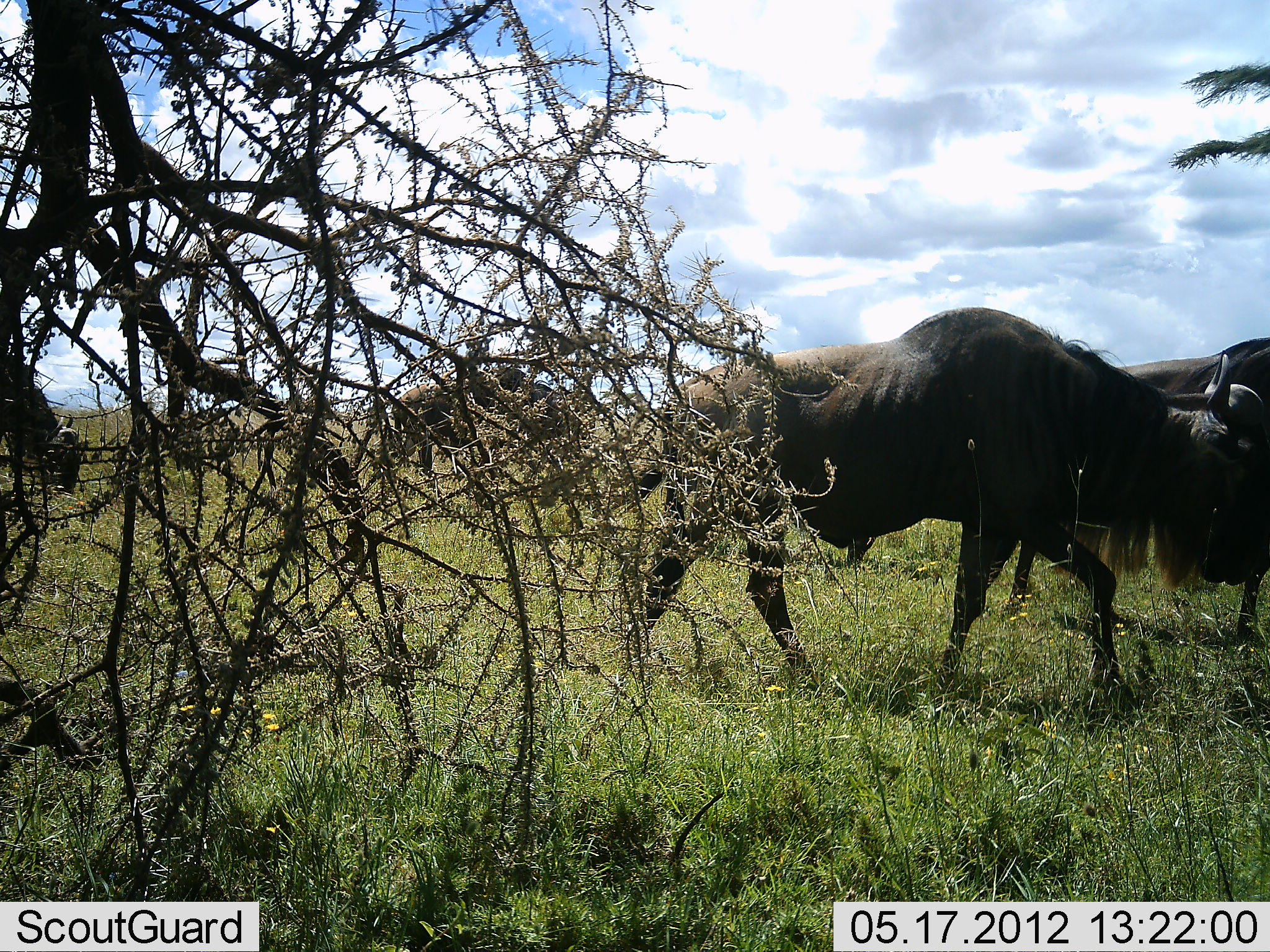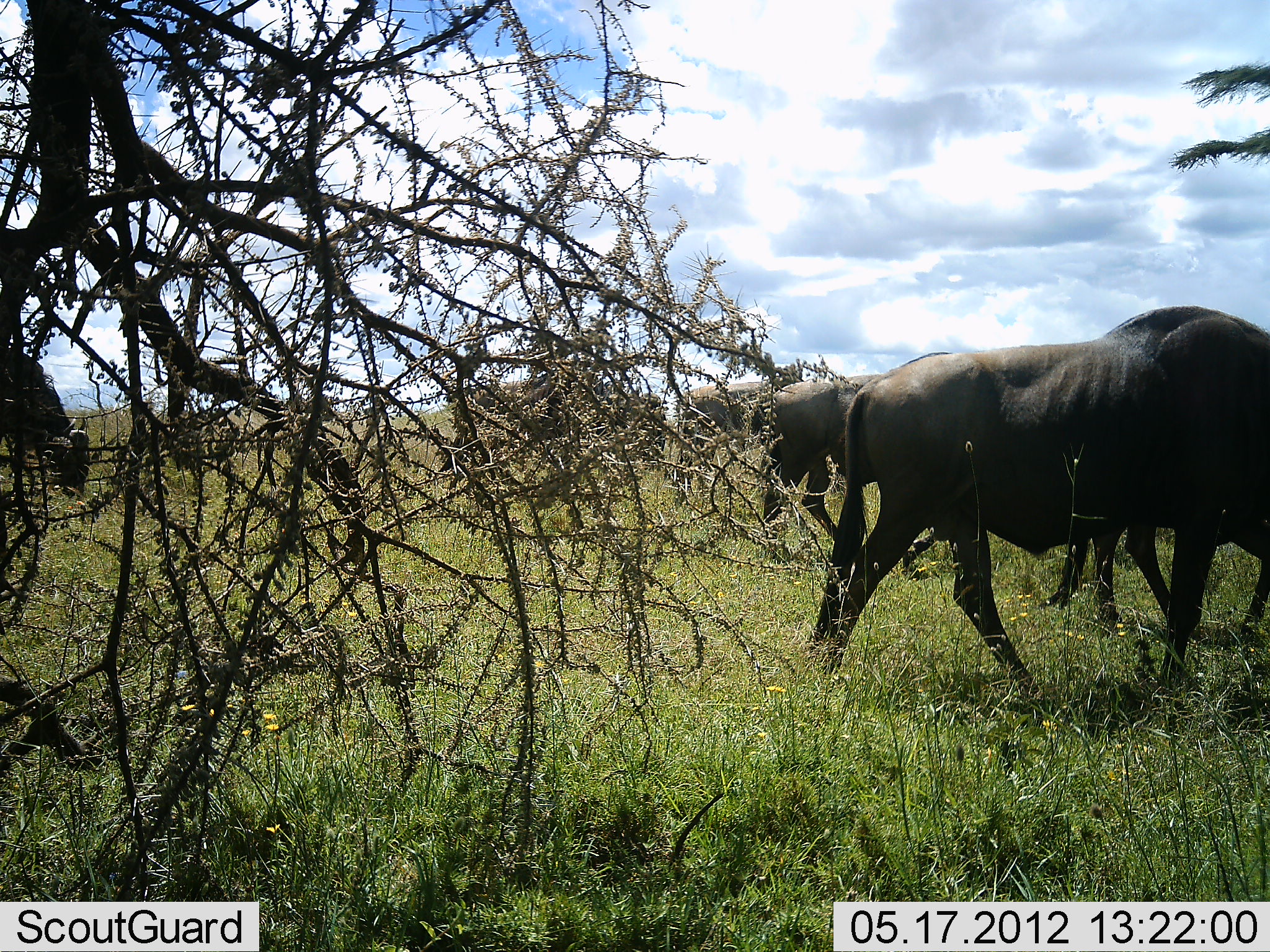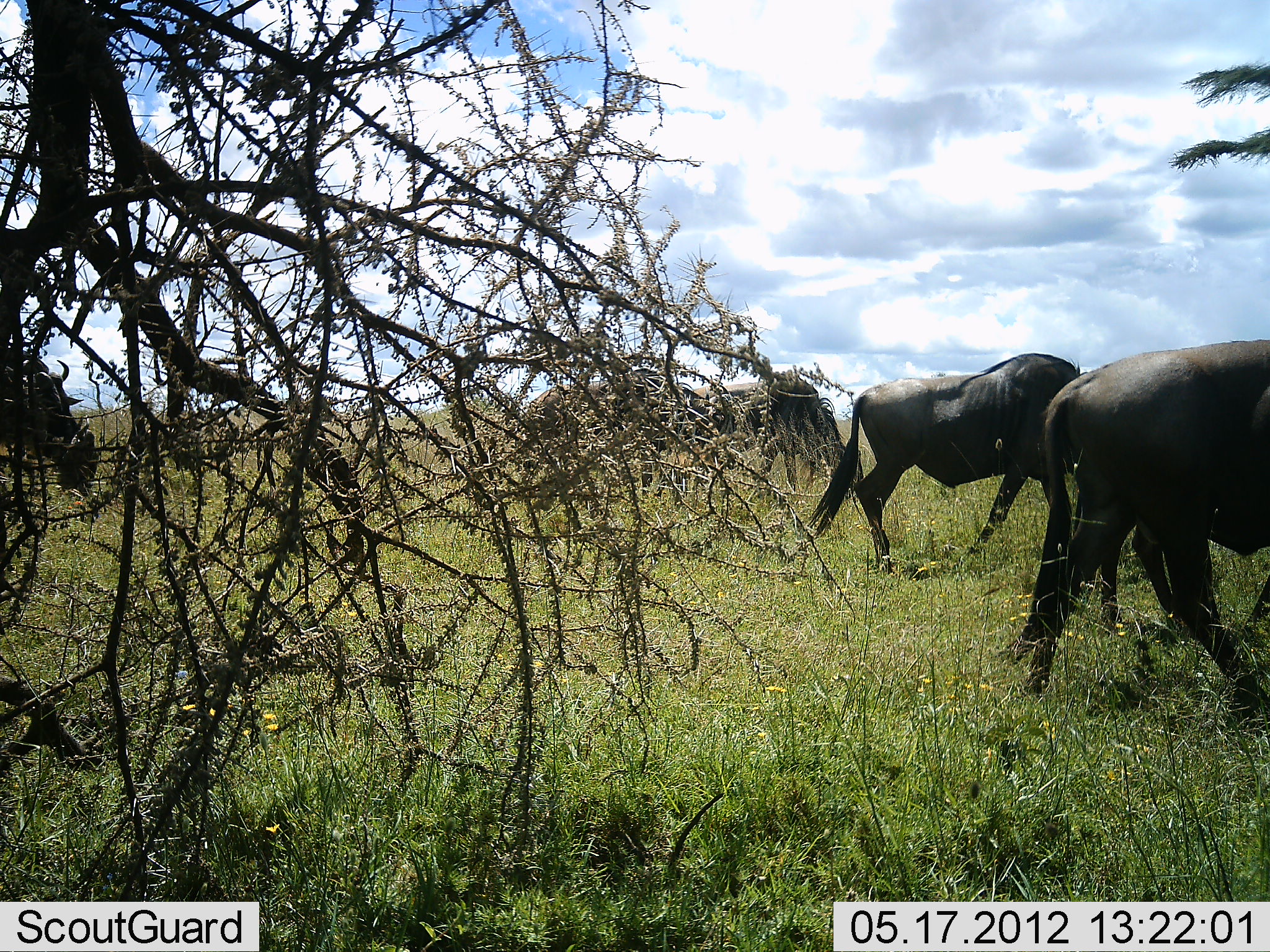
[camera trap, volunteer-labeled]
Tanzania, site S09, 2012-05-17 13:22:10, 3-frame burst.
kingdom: Animalia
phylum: Chordata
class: Mammalia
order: Artiodactyla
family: Bovidae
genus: Connochaetes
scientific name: Connochaetes taurinus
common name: blue wildebeest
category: wildebeest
Wildebeest (blue wildebeest) (Connochaetes taurinus), count 6. Behavior (volunteer vote fractions): standing 10%, resting 0%, moving 90%, interacting 10%. Young present (vote fraction): 0%. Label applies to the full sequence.